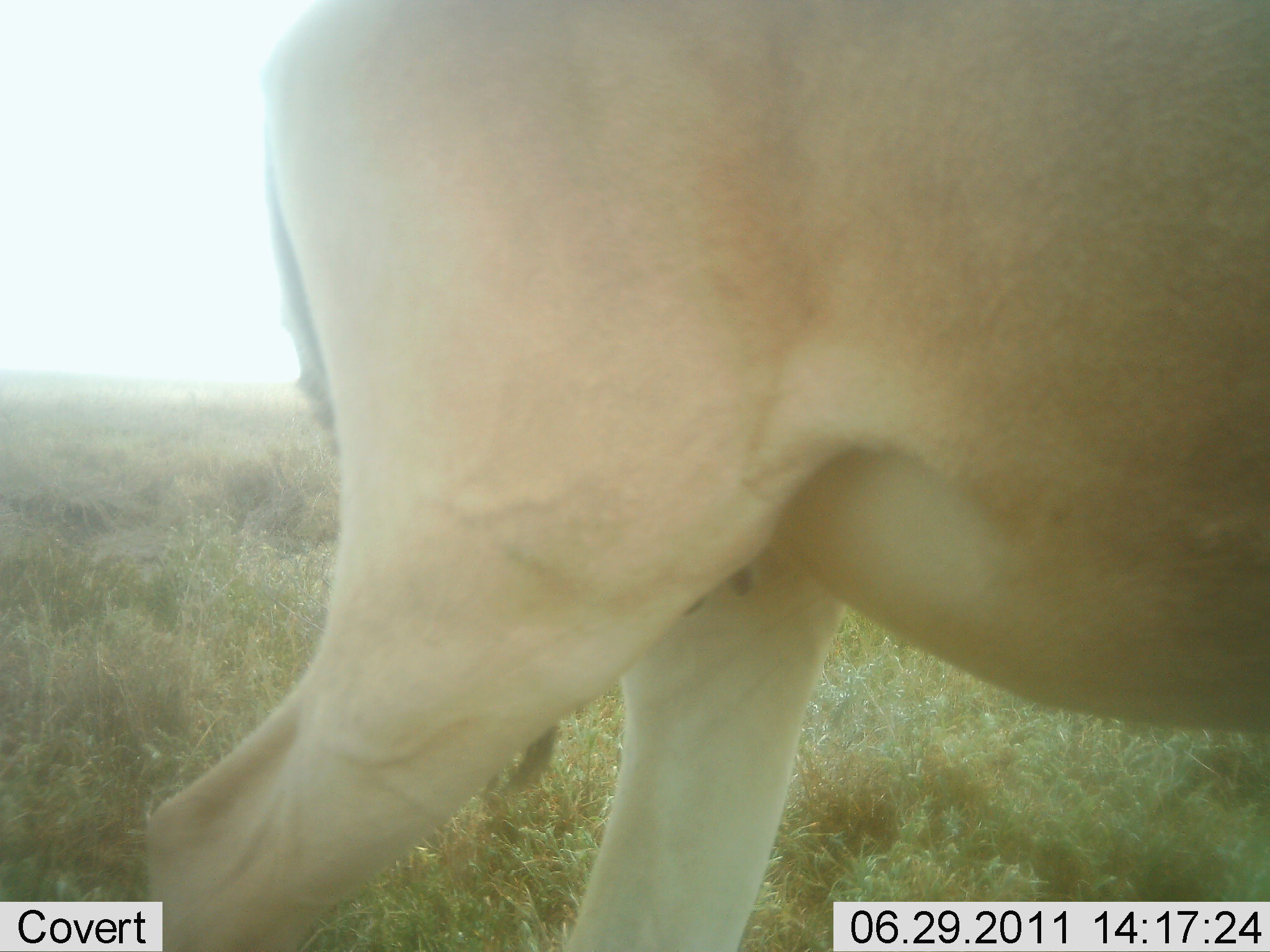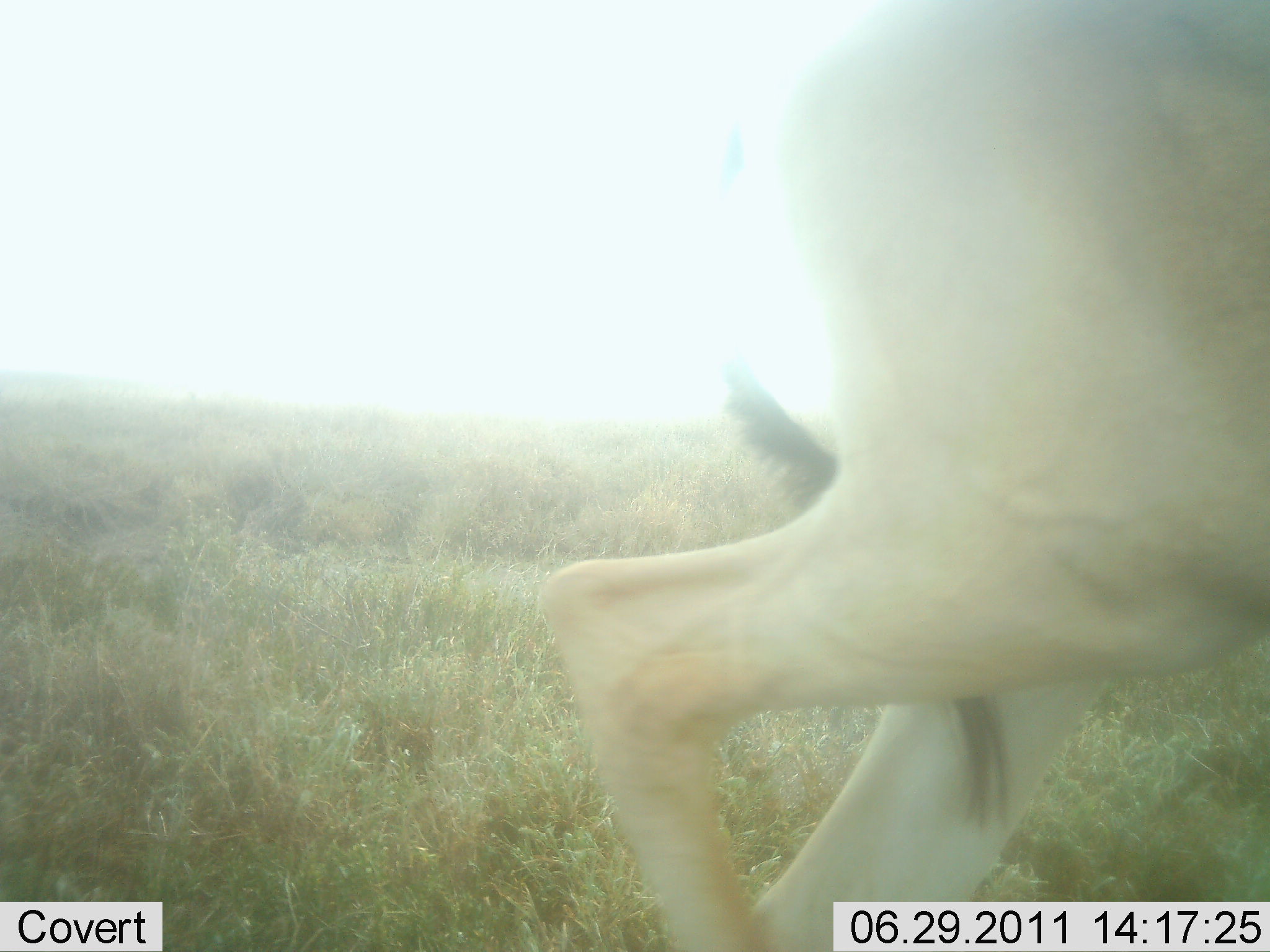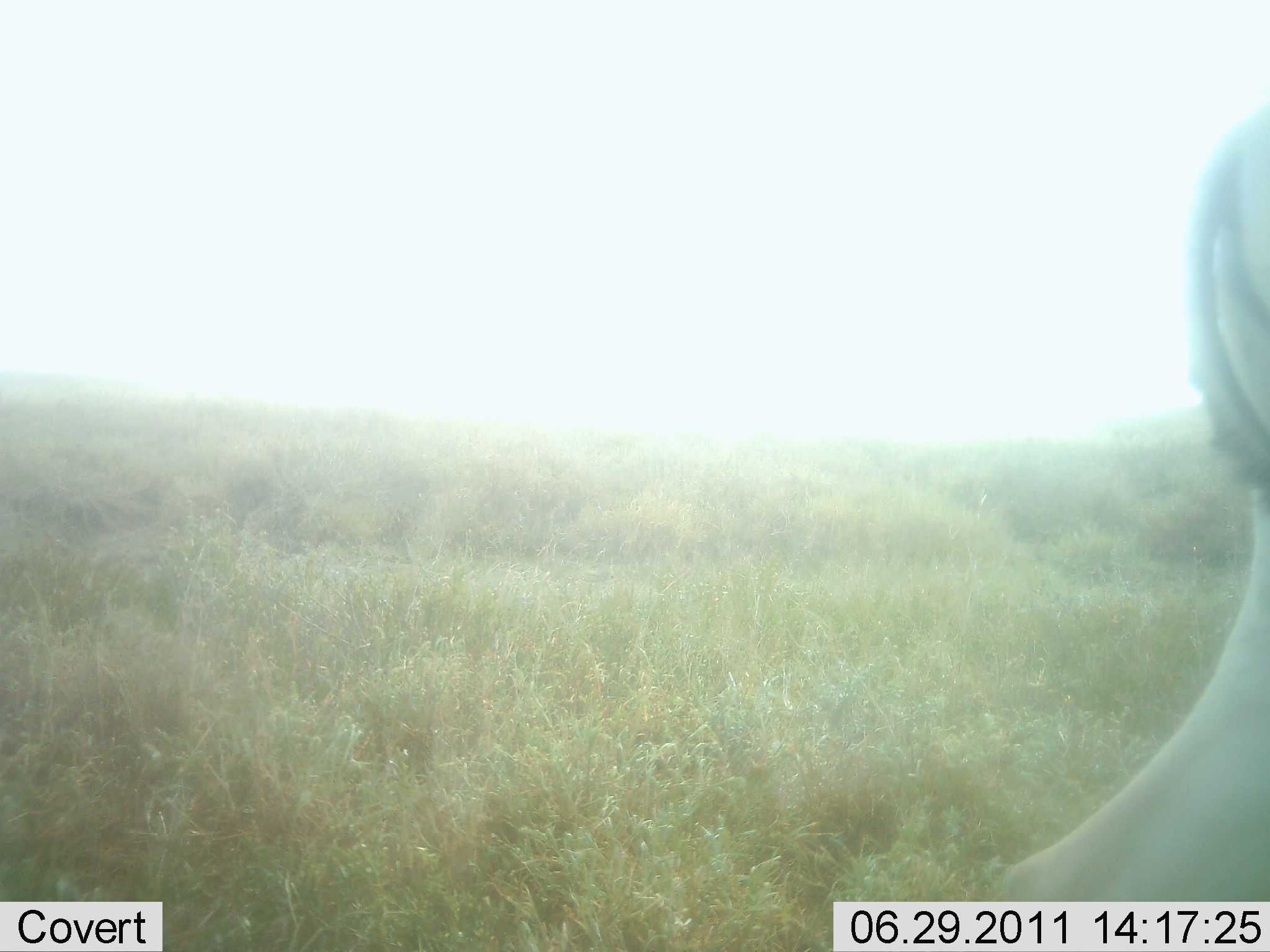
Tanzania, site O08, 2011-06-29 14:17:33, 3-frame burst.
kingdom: Animalia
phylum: Chordata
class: Mammalia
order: Artiodactyla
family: Bovidae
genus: Alcelaphus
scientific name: Alcelaphus buselaphus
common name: hartebeest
Hartebeest (Alcelaphus buselaphus), count 1. Behavior (volunteer vote fractions): standing 0%, resting 0%, moving 100%, interacting 0%. Young present (vote fraction): 0%. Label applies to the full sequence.